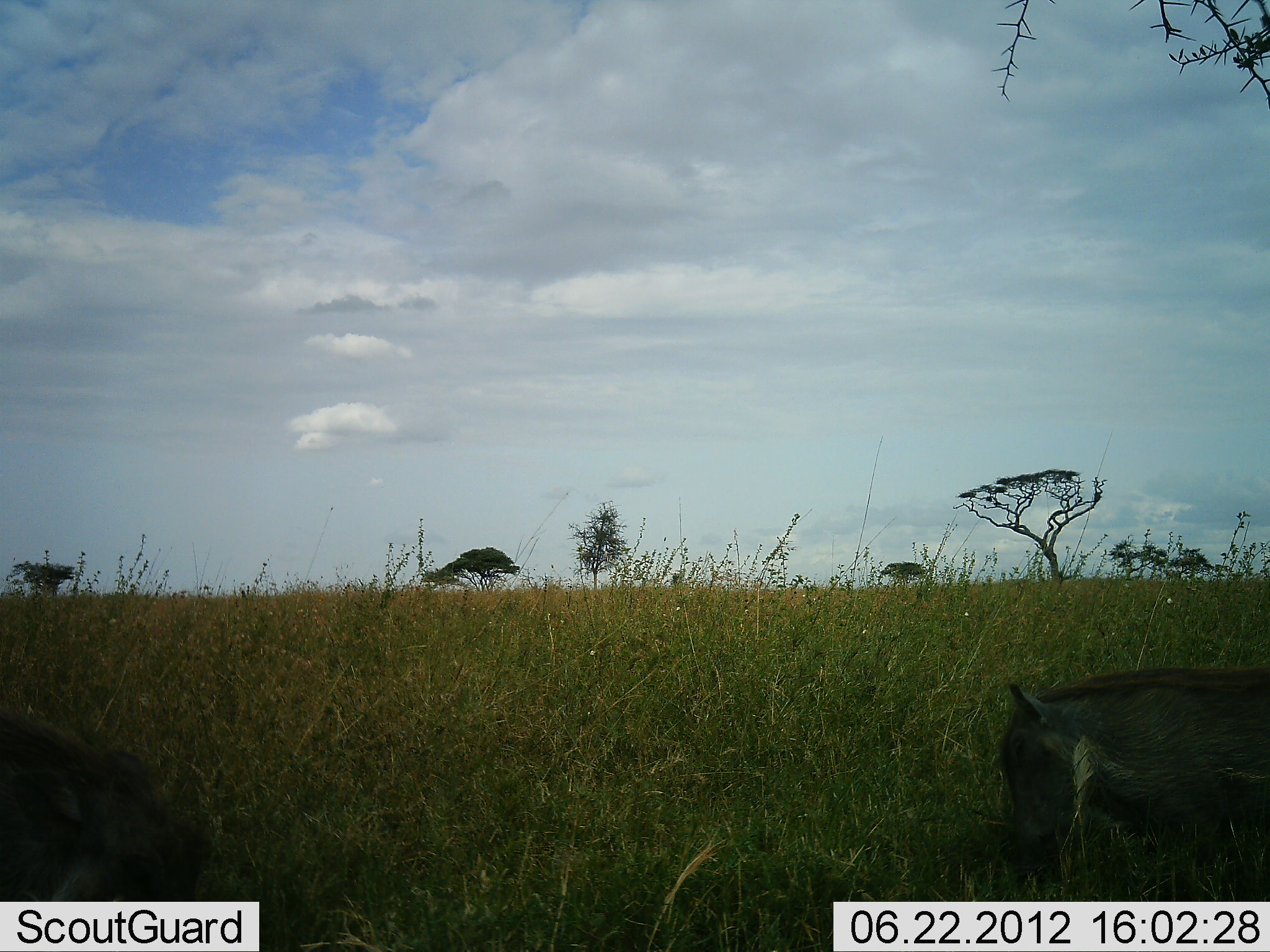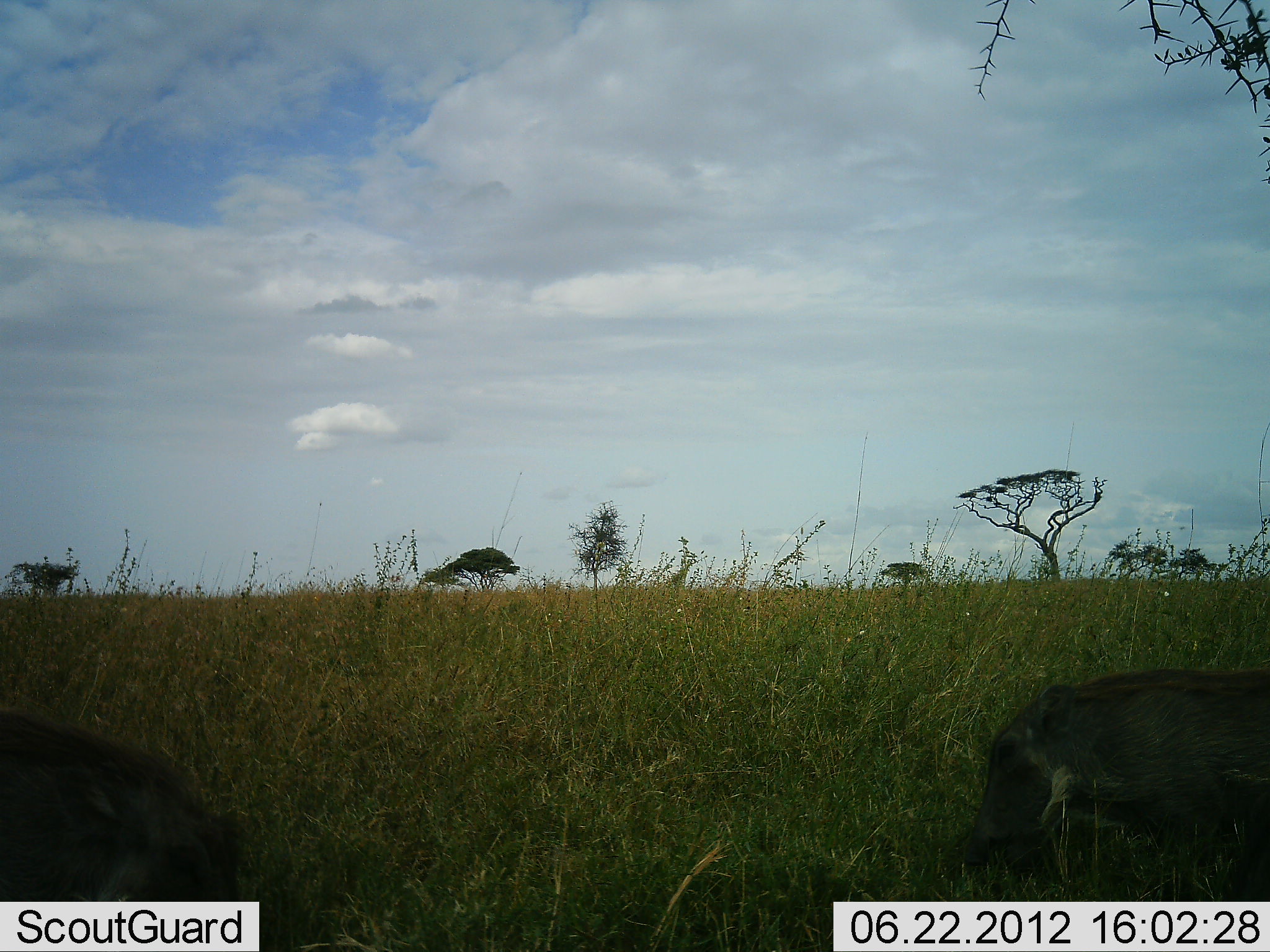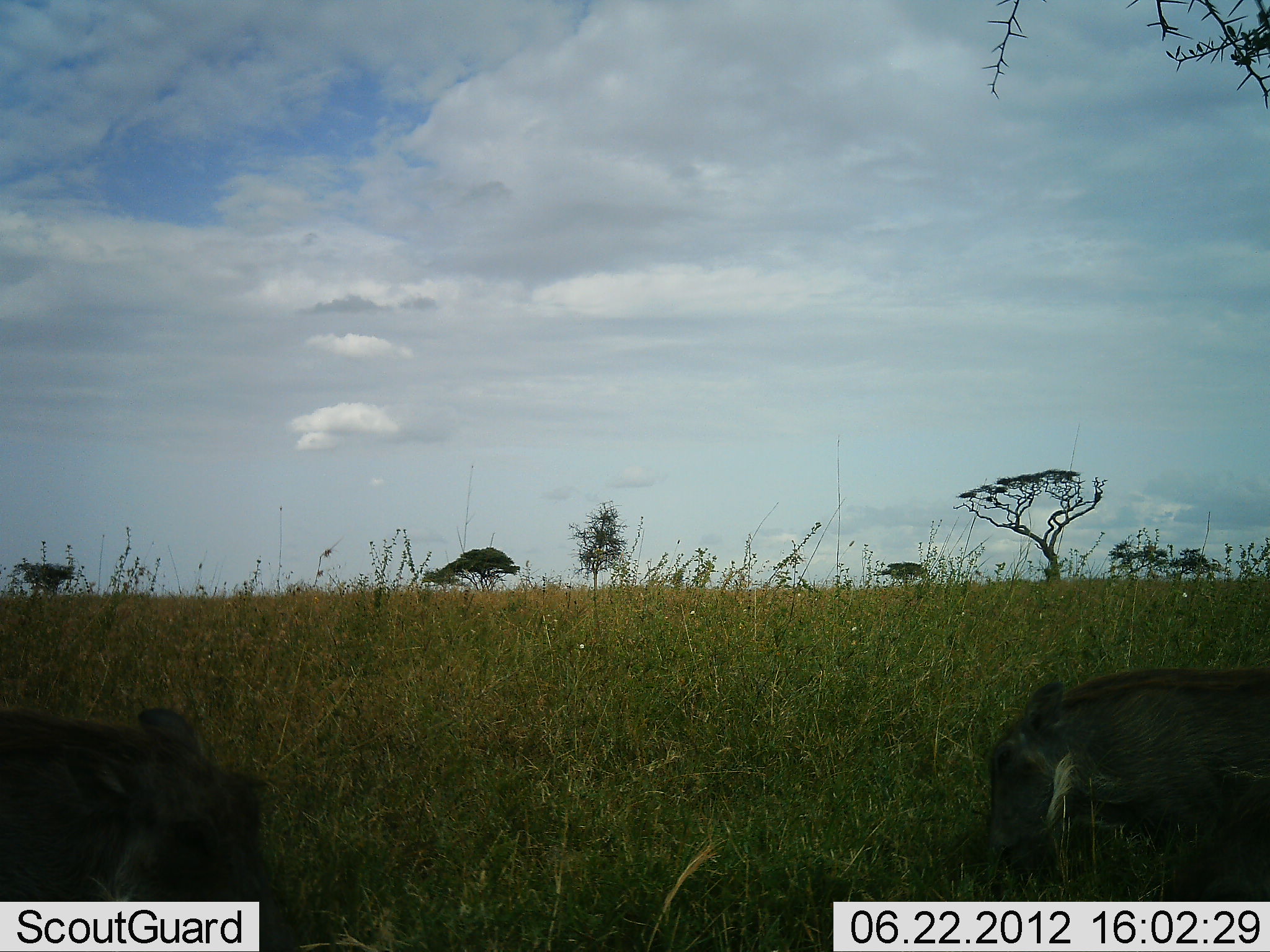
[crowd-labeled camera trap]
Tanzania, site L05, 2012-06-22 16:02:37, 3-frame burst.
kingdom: Animalia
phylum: Chordata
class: Mammalia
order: Artiodactyla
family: Suidae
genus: Phacochoerus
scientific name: Phacochoerus africanus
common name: warthog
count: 2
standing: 20%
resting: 10%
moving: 10%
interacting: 0%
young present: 0%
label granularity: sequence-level